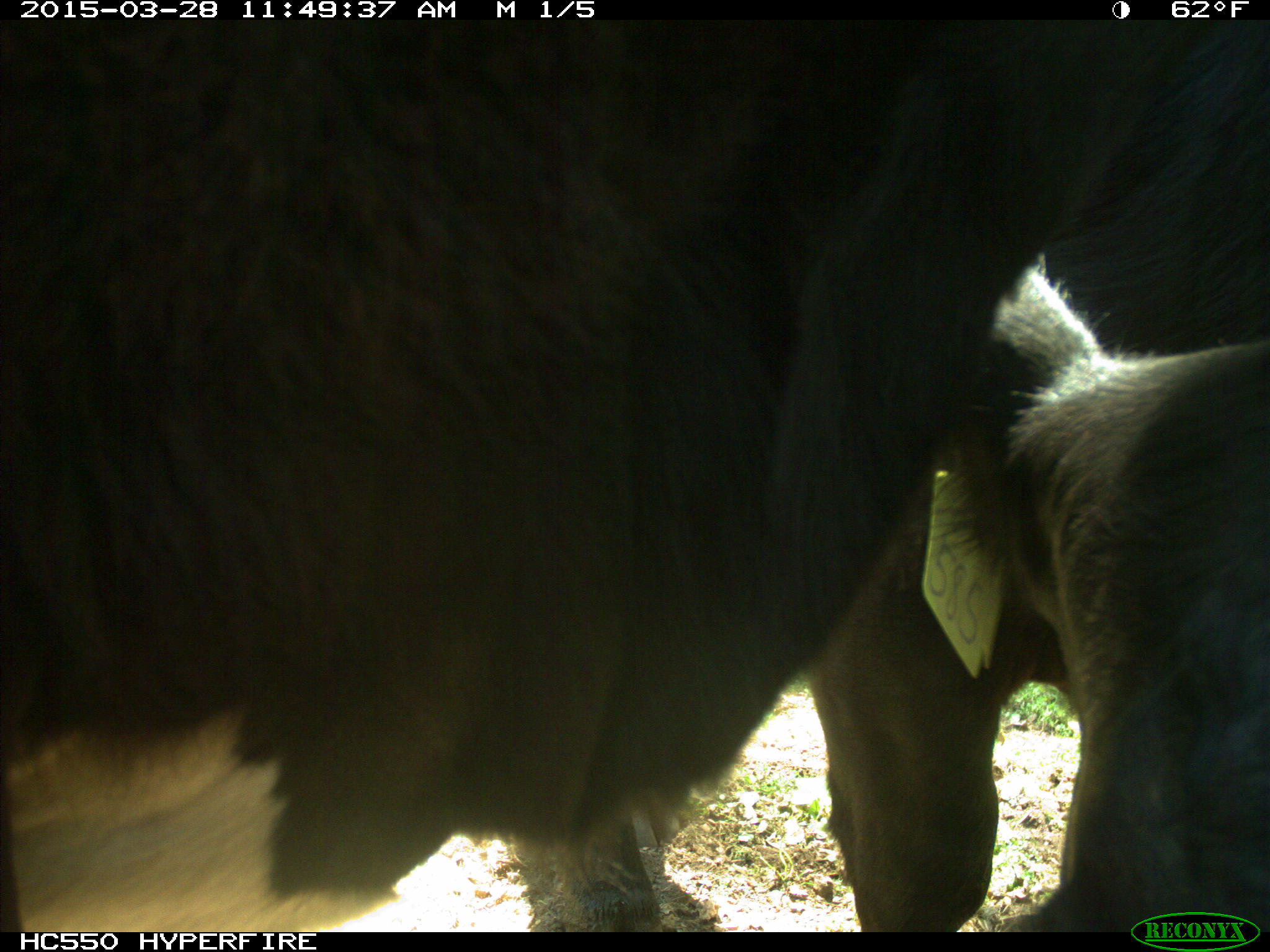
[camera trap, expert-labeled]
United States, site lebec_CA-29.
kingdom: Animalia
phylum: Chordata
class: Mammalia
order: Artiodactyla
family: Bovidae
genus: Bos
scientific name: Bos taurus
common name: domestic cow